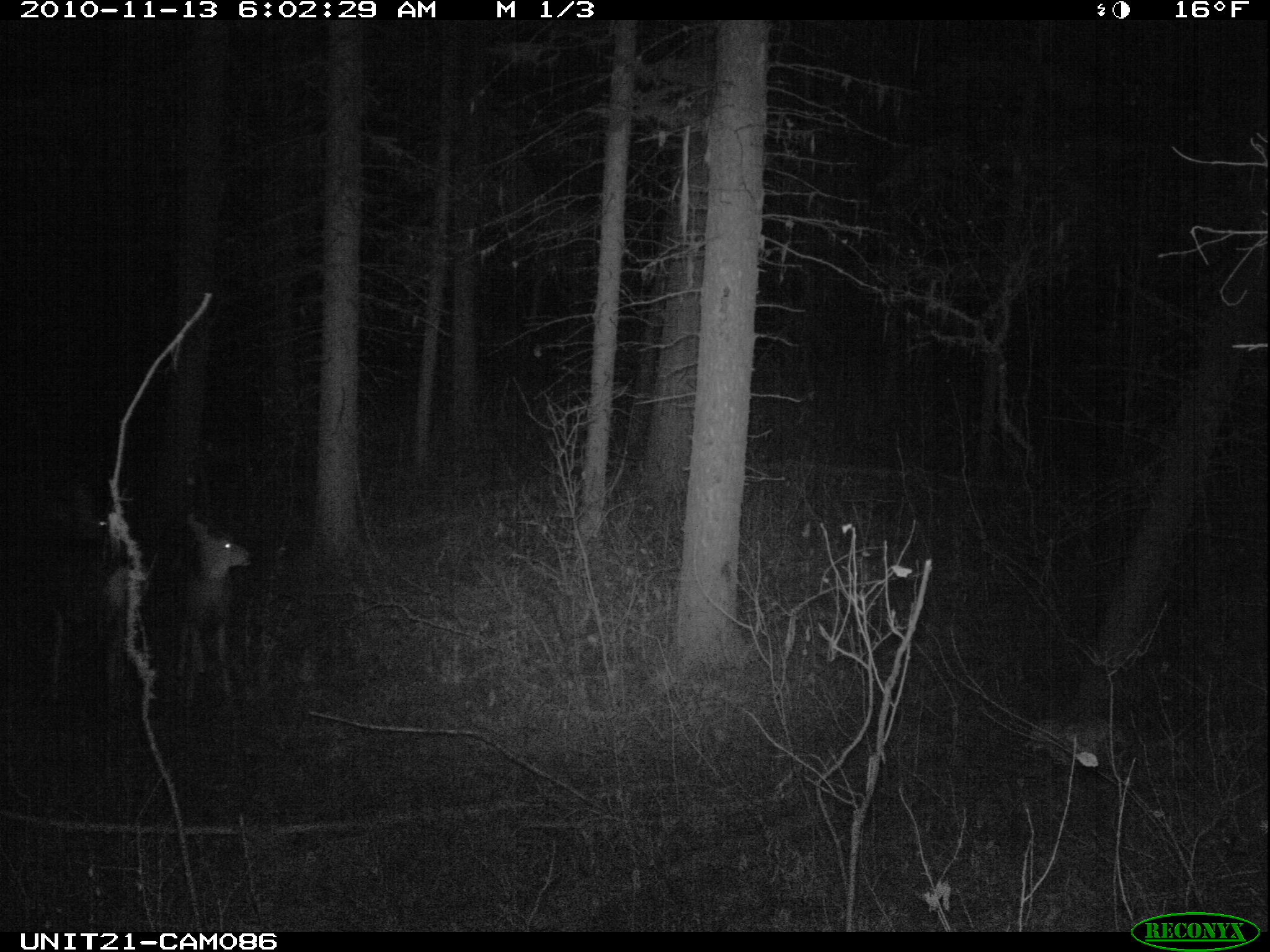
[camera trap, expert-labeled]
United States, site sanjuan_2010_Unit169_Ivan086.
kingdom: Animalia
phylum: Chordata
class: Mammalia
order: Artiodactyla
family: Cervidae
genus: Odocoileus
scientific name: Odocoileus hemionus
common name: mule deer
Odocoileus hemionus (mule deer).